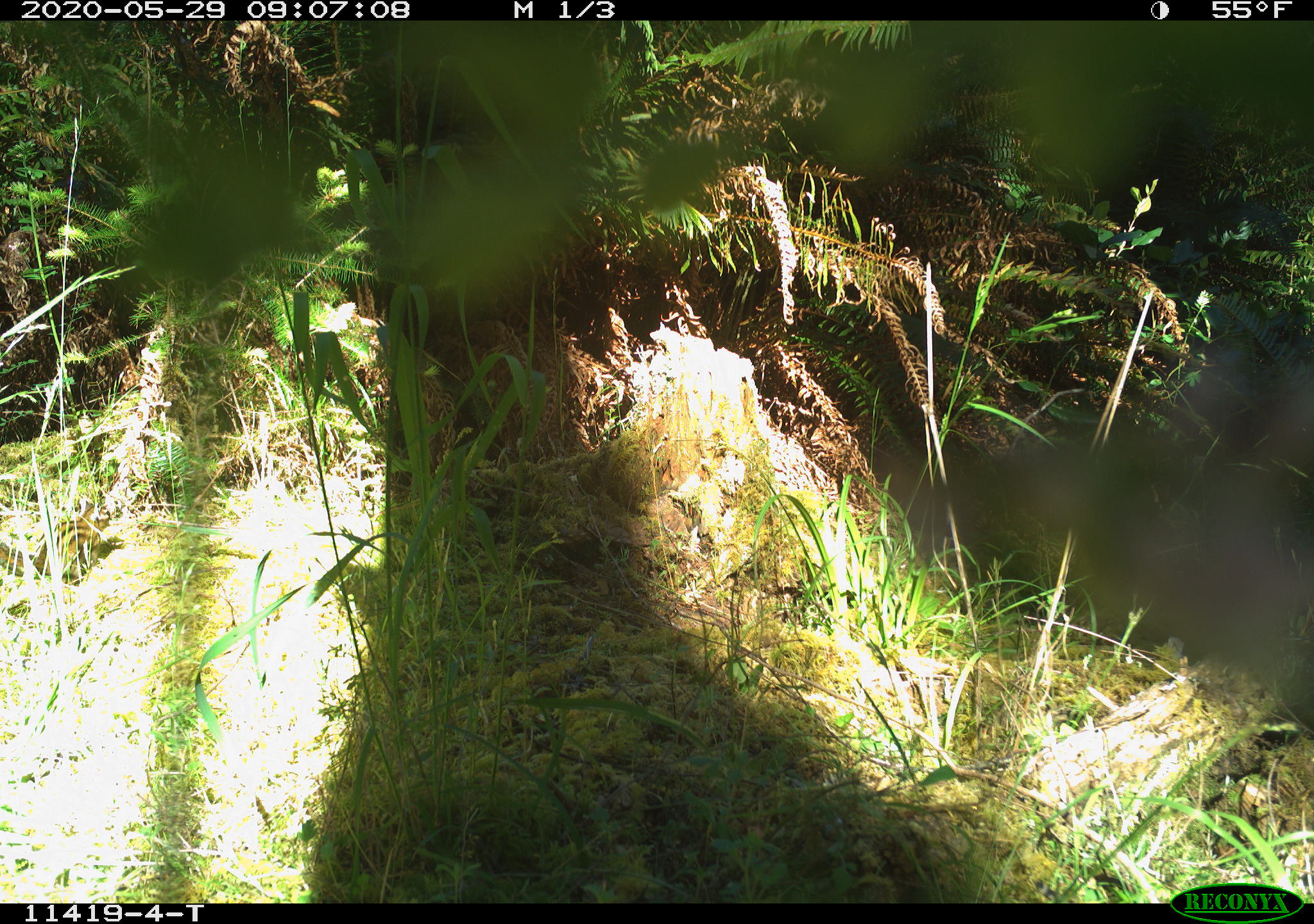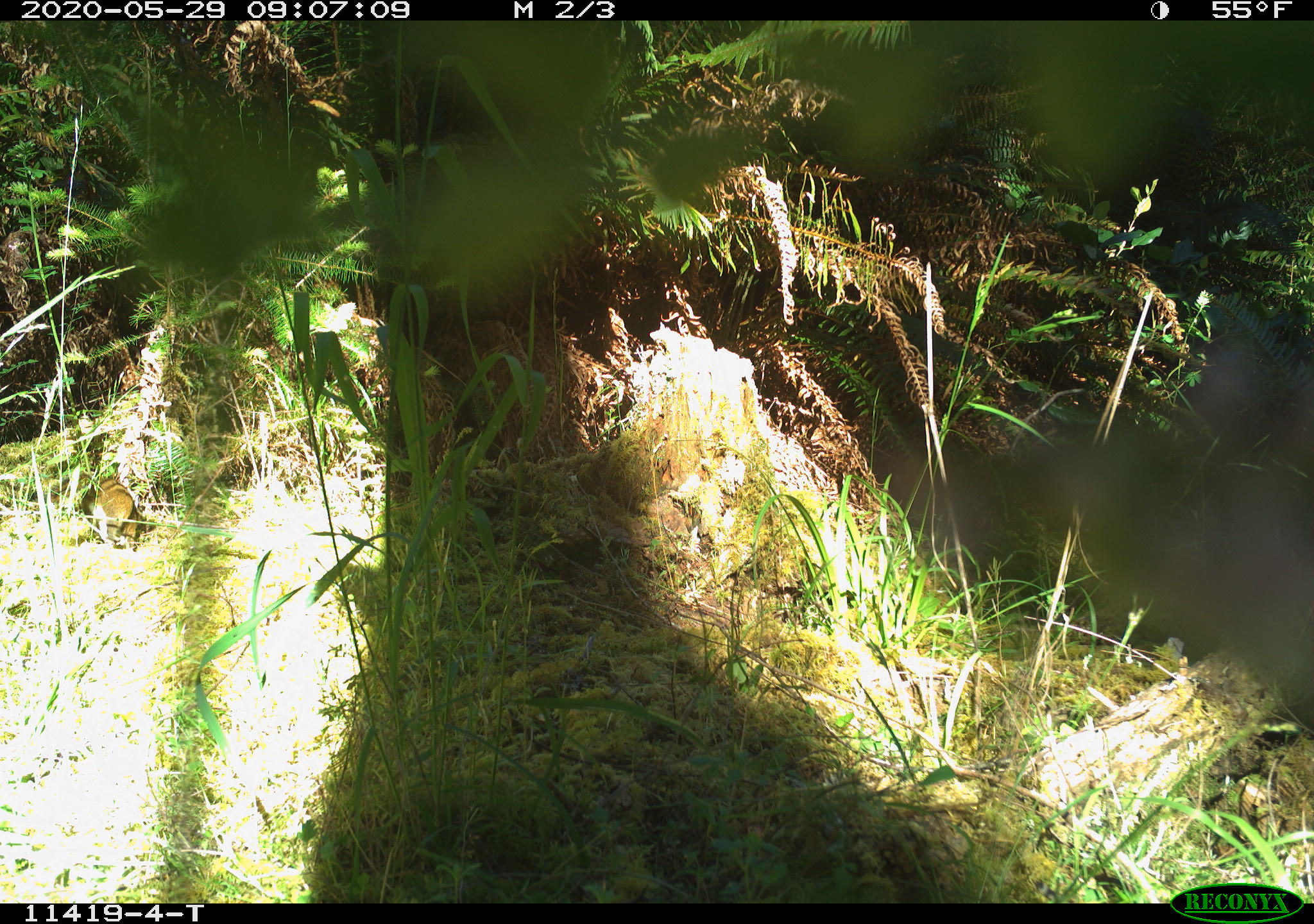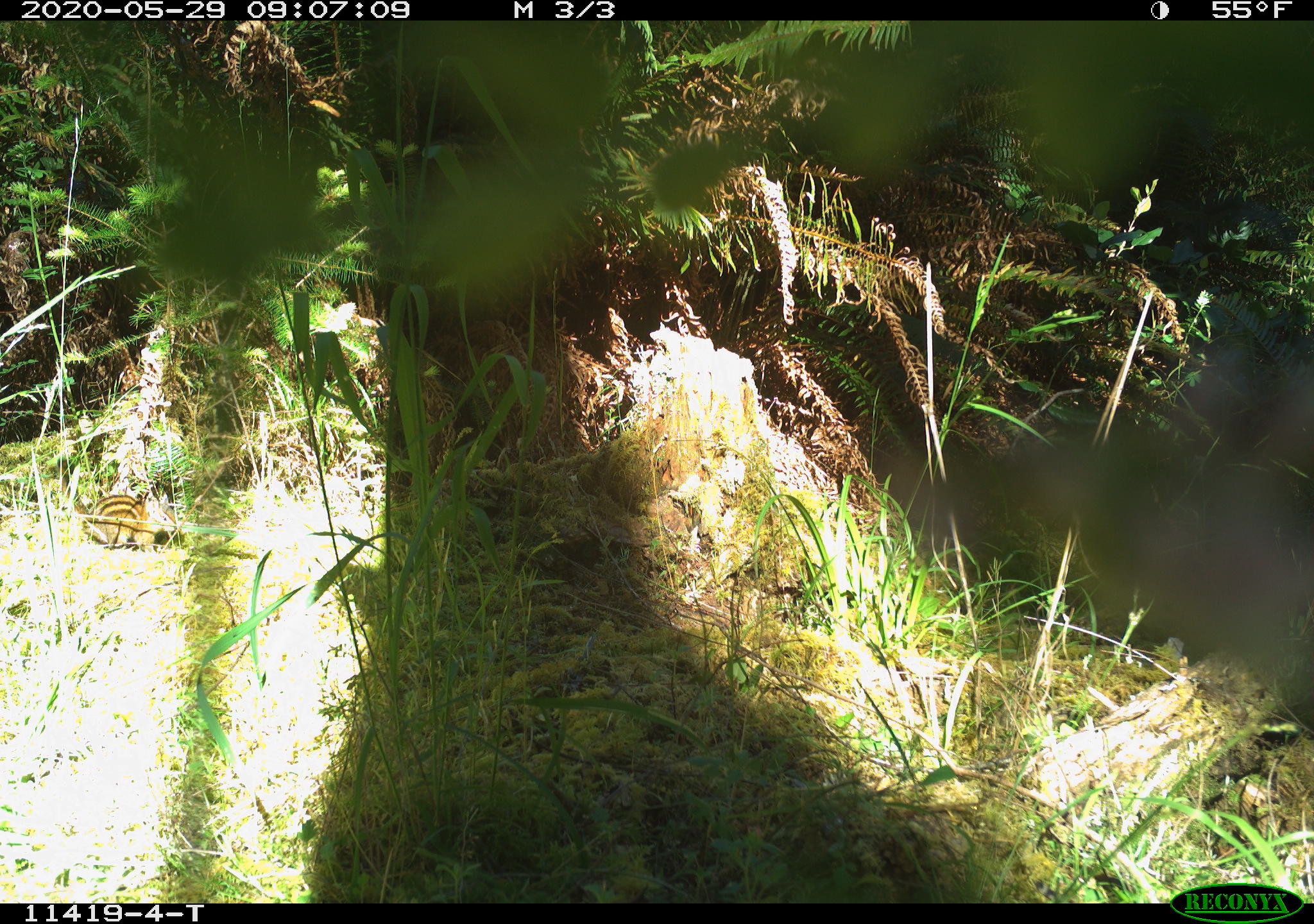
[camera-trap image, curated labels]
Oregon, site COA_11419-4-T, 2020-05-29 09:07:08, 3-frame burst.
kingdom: Animalia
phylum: Chordata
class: Mammalia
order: Rodentia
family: Sciuridae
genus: Neotamias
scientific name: Neotamias townsendii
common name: townsend's chipmunk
Townsend's chipmunk (Neotamias townsendii).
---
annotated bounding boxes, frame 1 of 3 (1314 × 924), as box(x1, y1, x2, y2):
townsend's chipmunk: box(0, 495, 112, 588)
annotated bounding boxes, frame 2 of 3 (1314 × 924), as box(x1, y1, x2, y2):
townsend's chipmunk: box(36, 465, 146, 553)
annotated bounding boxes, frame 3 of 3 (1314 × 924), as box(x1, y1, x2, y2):
townsend's chipmunk: box(51, 457, 177, 553)